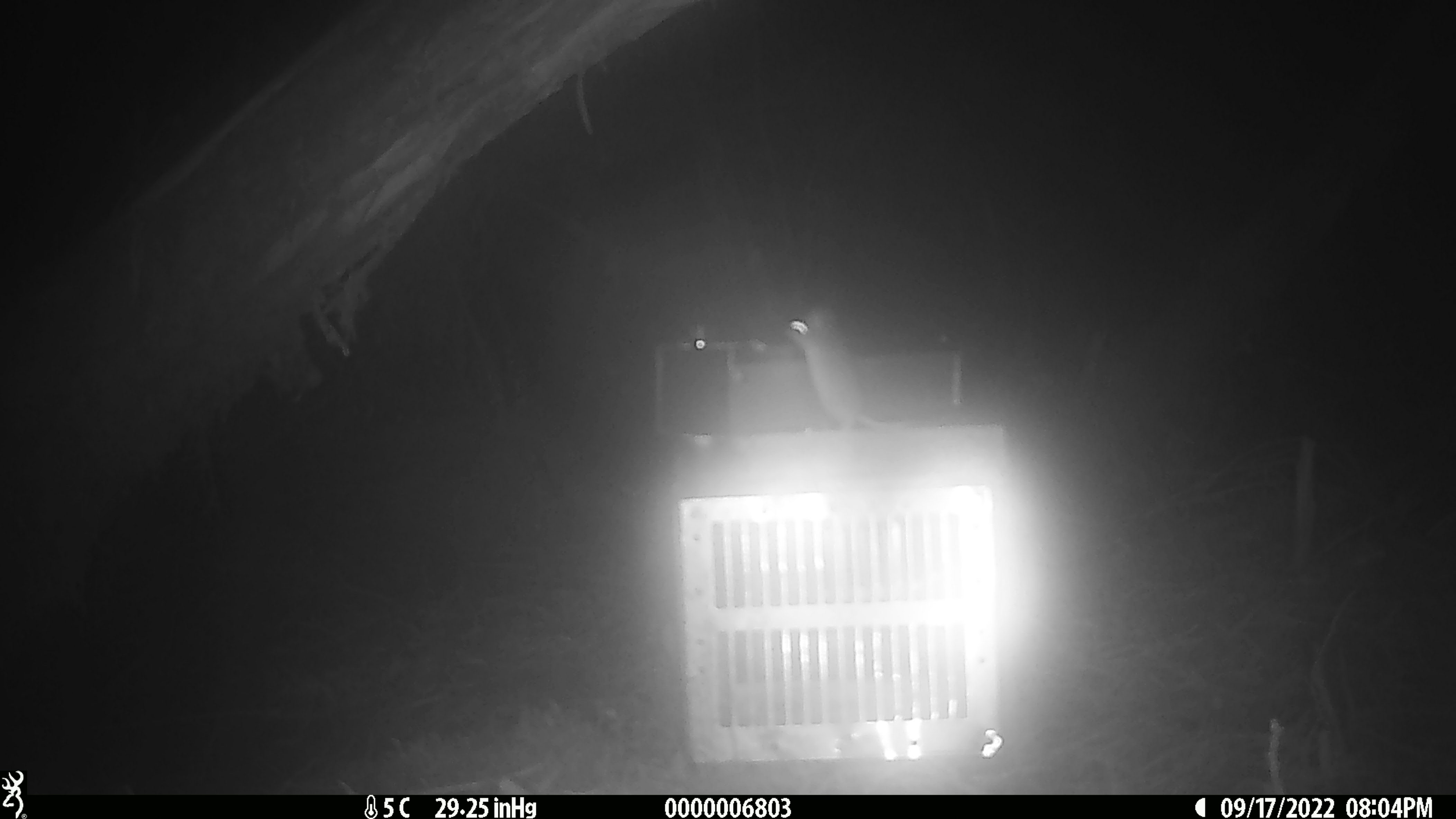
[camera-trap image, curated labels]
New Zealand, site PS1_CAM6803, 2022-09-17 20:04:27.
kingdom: Animalia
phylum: Chordata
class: Mammalia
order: Rodentia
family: Muridae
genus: Mus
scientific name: Mus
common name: mouse